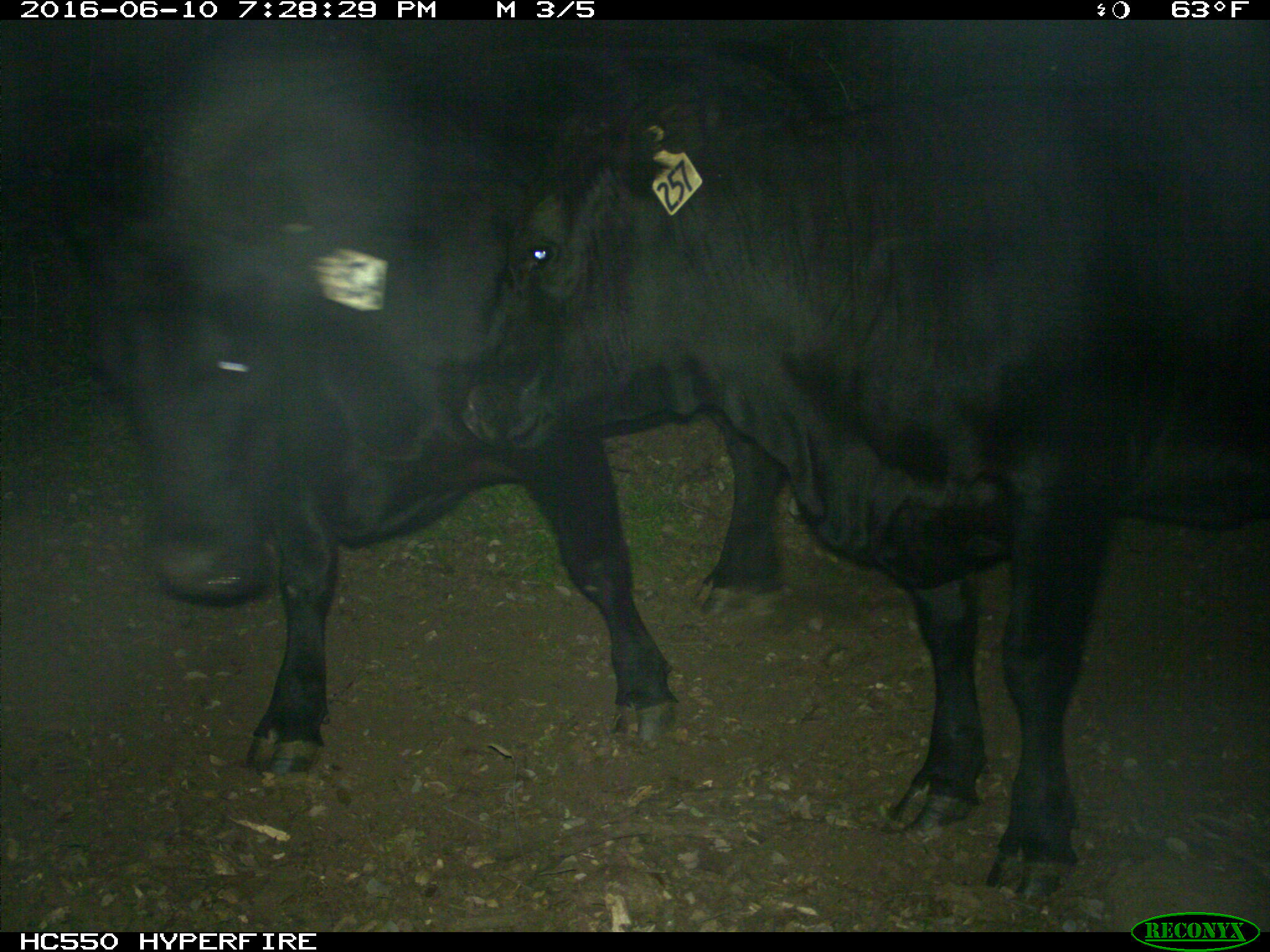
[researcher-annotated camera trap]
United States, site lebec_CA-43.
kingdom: Animalia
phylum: Chordata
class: Mammalia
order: Artiodactyla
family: Bovidae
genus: Bos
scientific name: Bos taurus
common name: domestic cow